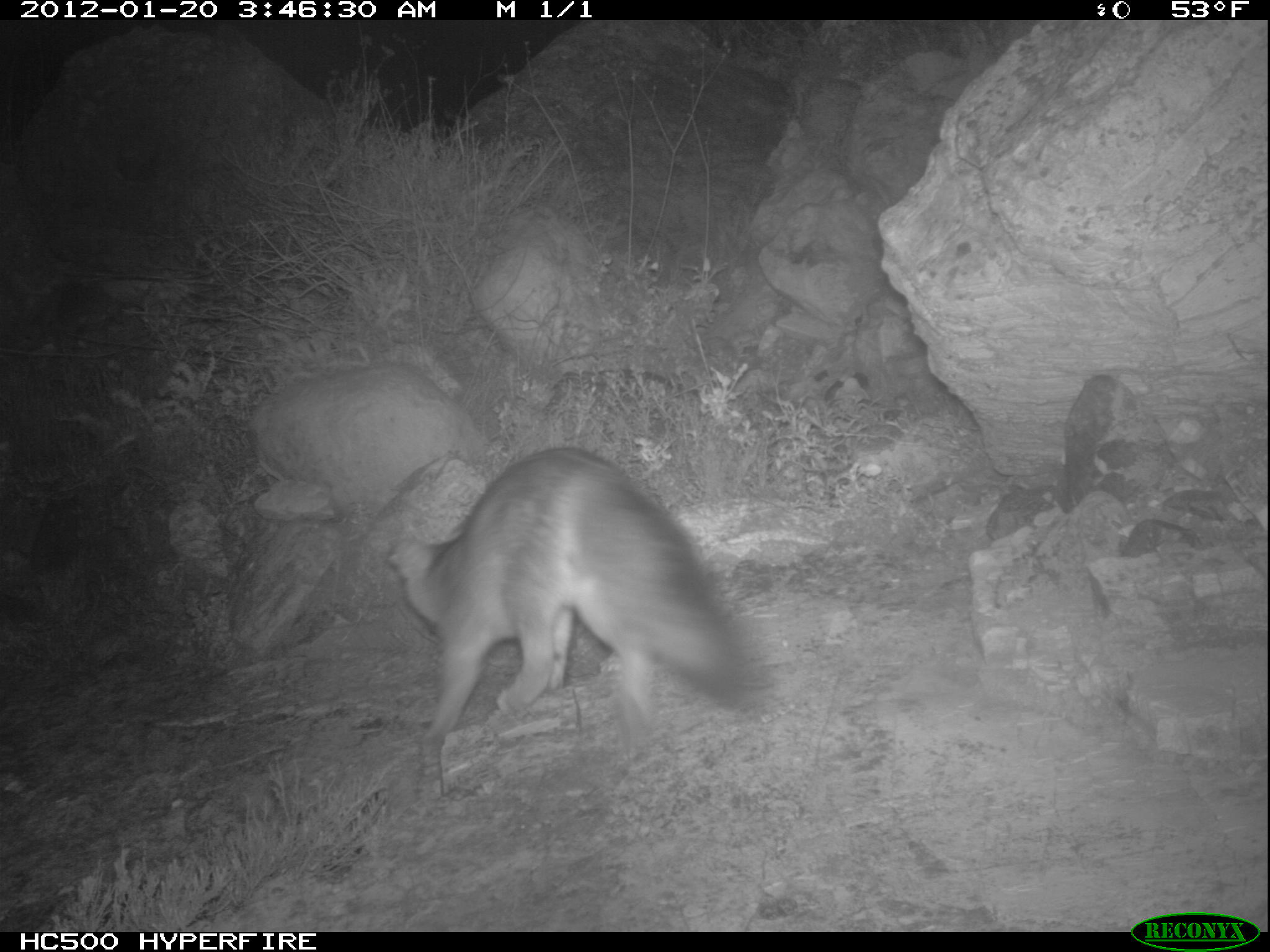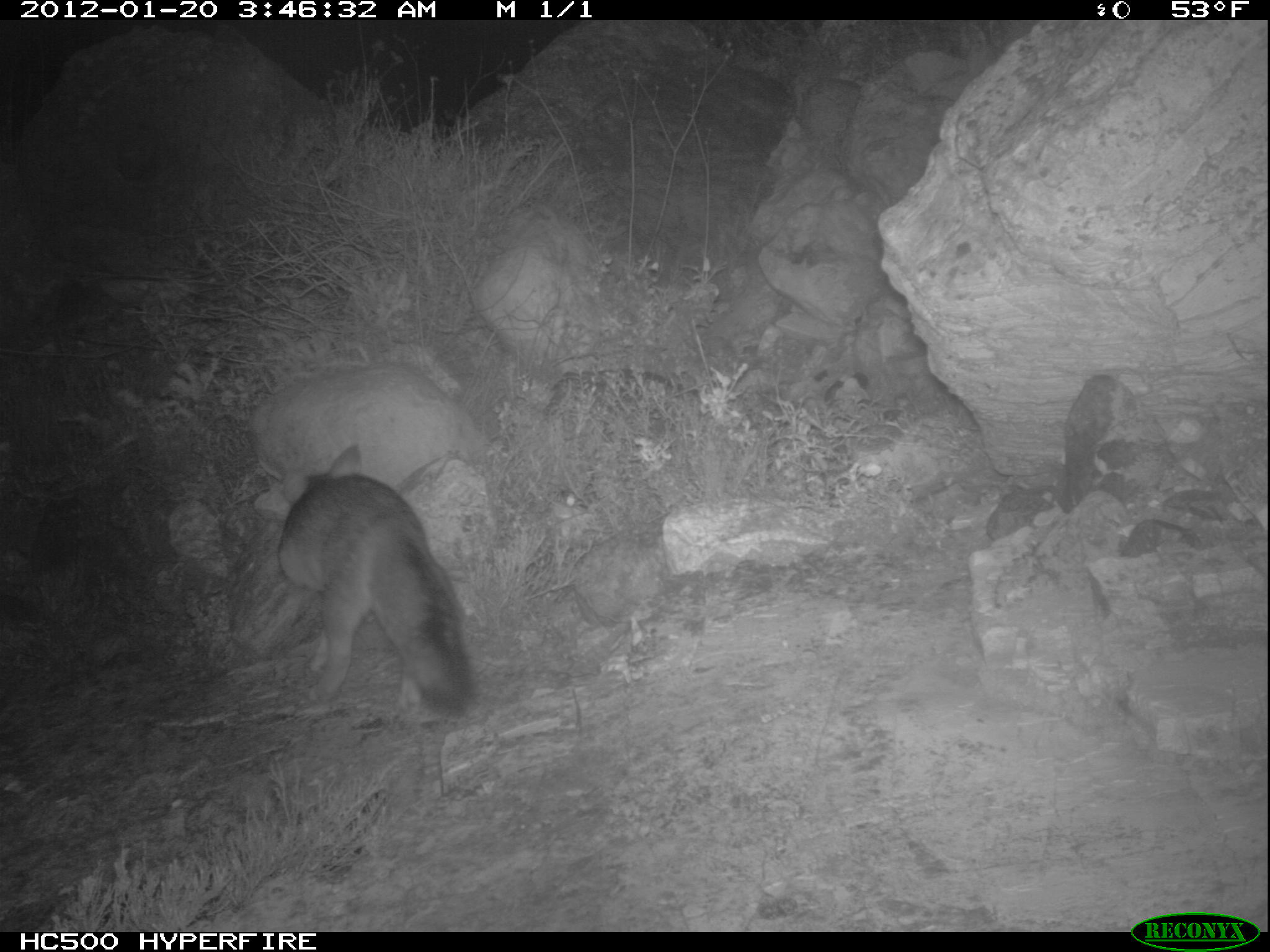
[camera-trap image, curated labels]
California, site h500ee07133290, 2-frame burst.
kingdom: Animalia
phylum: Chordata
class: Mammalia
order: Carnivora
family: Canidae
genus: Urocyon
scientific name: Urocyon littoralis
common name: island fox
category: fox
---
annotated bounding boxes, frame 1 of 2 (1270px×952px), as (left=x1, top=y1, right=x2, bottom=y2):
fox: (left=389, top=448, right=750, bottom=747)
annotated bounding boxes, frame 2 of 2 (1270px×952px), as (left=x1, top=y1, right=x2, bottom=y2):
fox: (left=277, top=441, right=477, bottom=715)